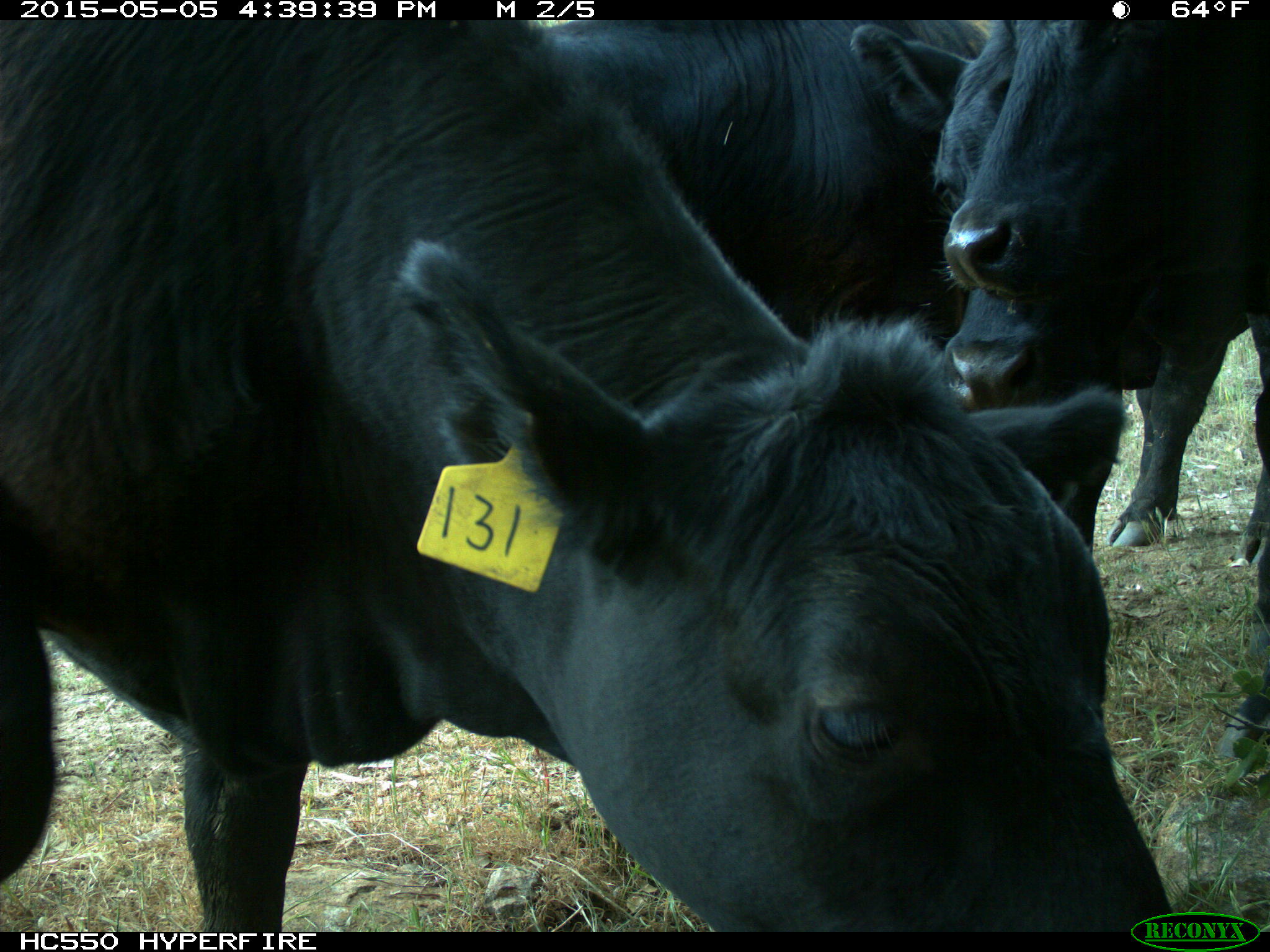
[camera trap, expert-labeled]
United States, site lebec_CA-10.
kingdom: Animalia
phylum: Chordata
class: Mammalia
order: Artiodactyla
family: Bovidae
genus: Bos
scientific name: Bos taurus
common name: domestic cow